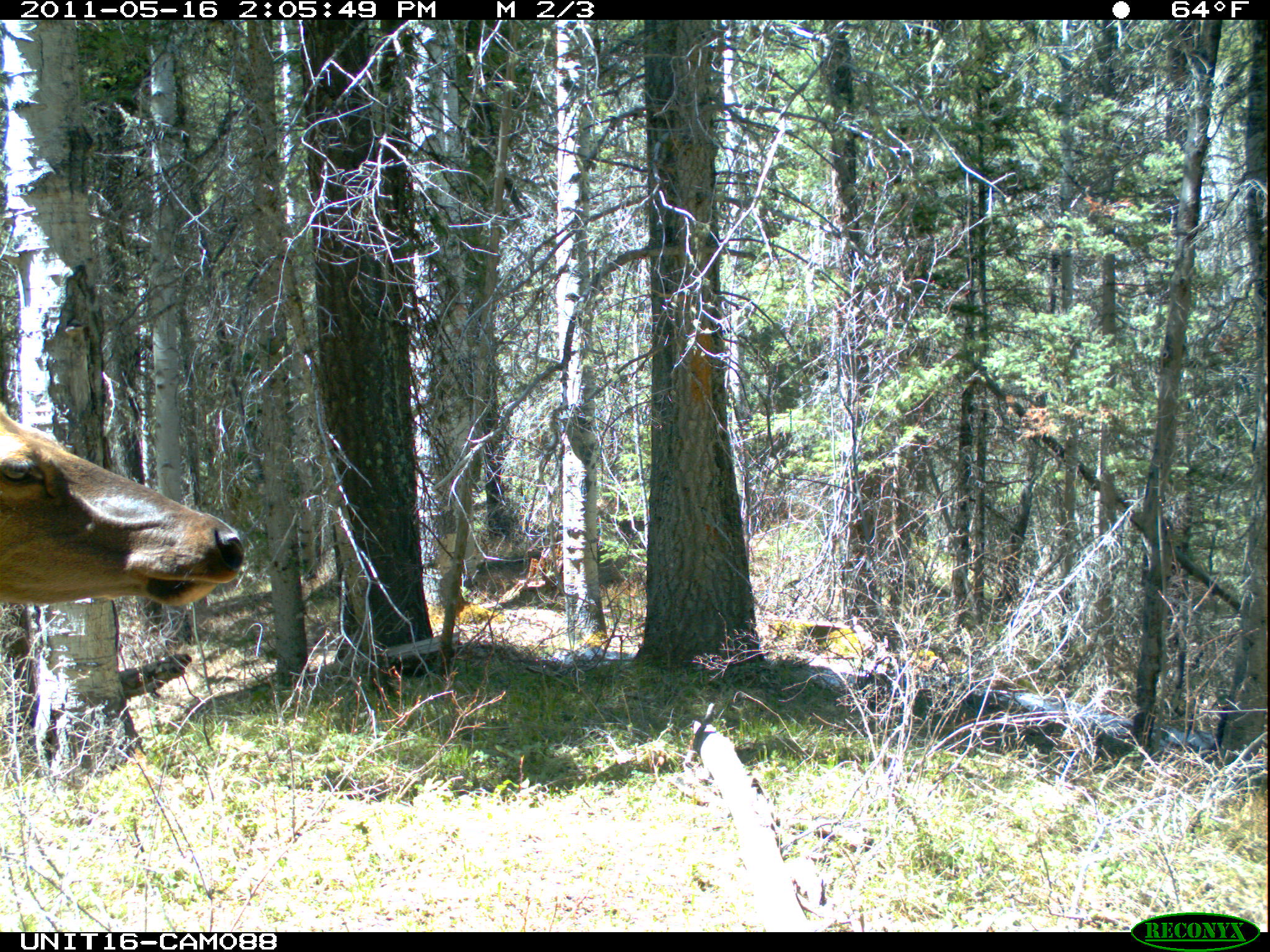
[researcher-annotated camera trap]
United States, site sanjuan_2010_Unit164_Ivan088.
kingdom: Animalia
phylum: Chordata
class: Mammalia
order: Artiodactyla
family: Cervidae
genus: Cervus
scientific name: Cervus elaphus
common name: red deer